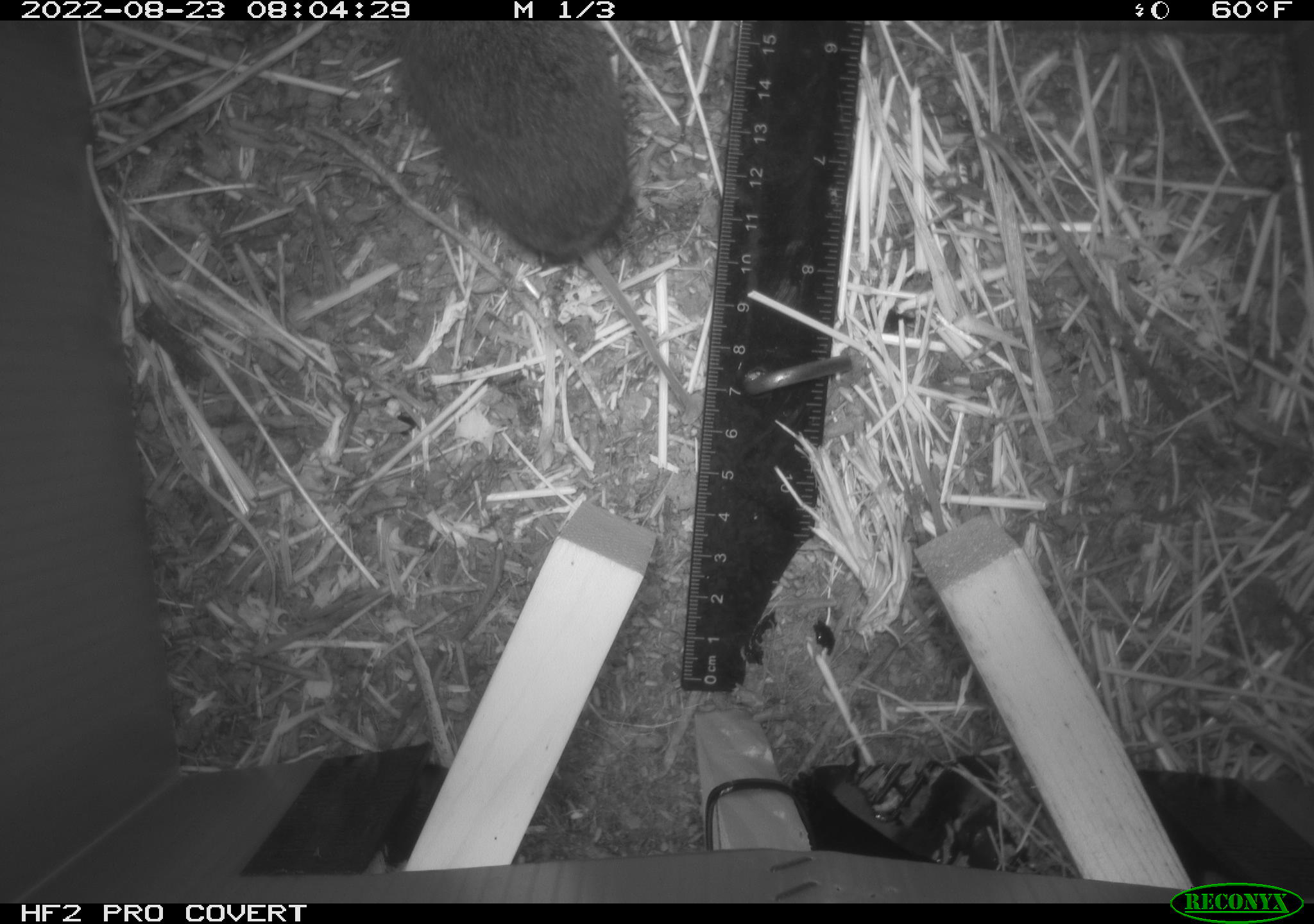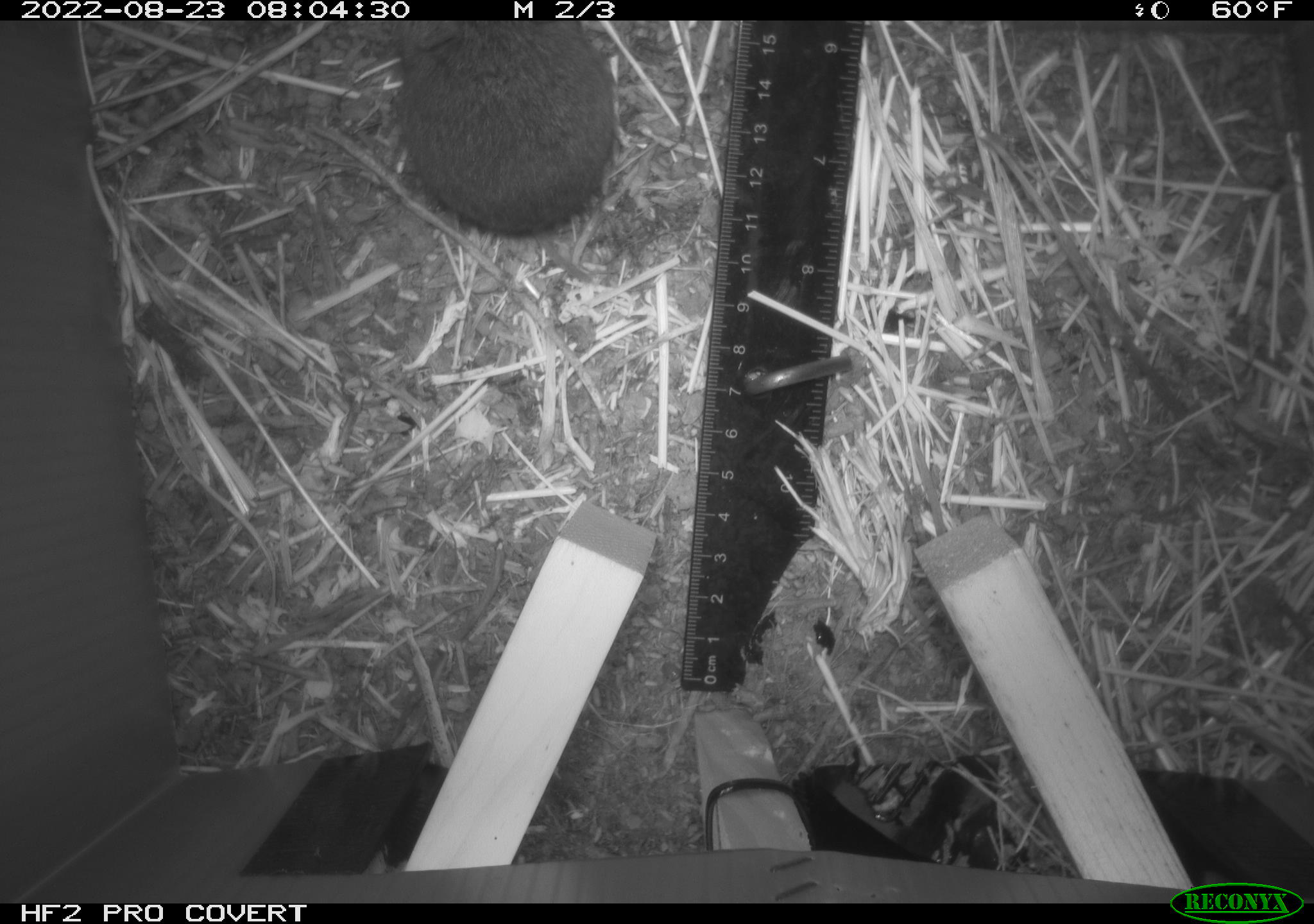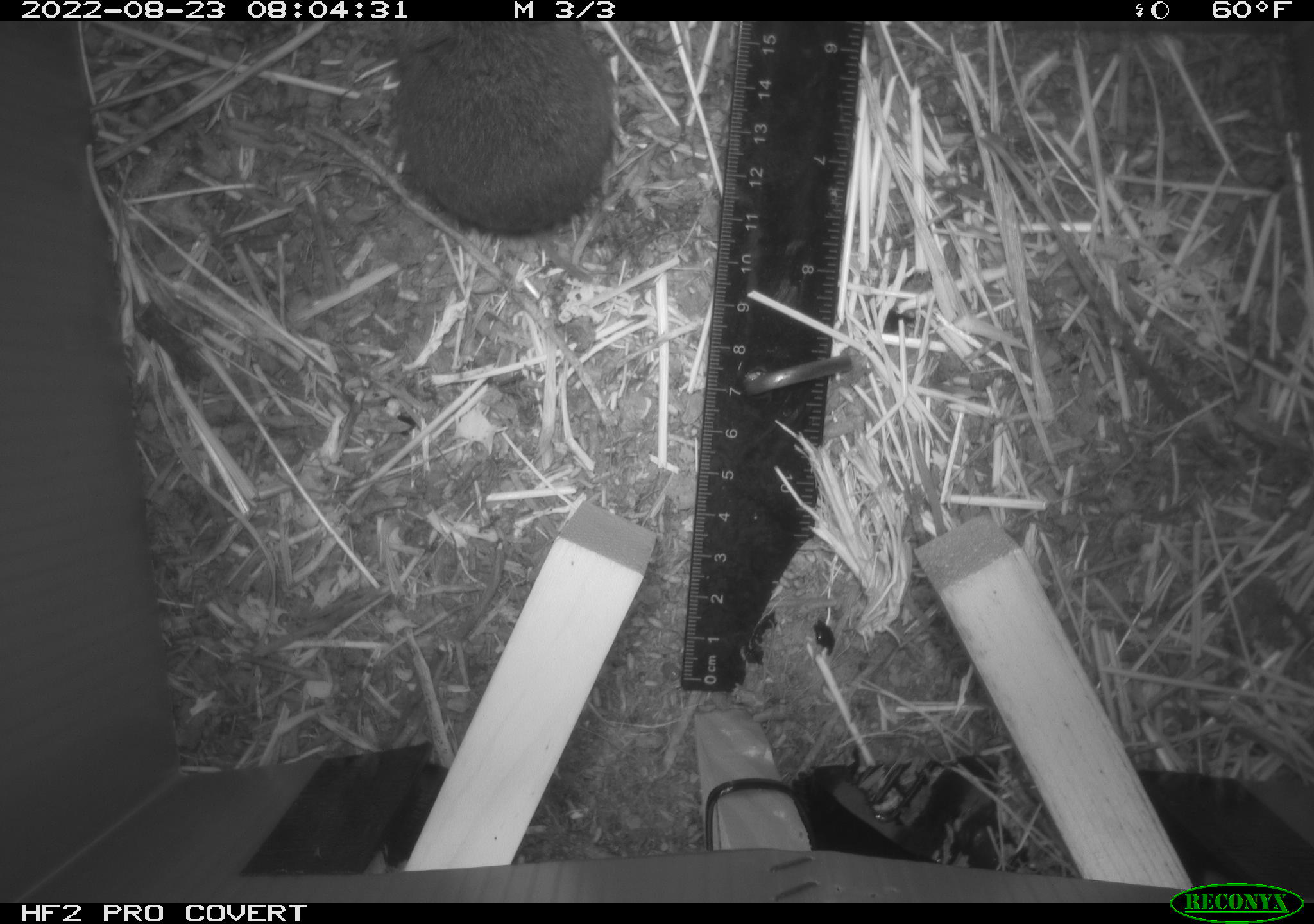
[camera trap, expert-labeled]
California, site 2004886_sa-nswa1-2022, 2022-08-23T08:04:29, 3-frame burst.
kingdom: Animalia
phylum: Chordata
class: Mammalia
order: Rodentia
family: Cricetidae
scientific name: Cricetidae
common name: hamsters, voles, lemmings, and allies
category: cricetidae family